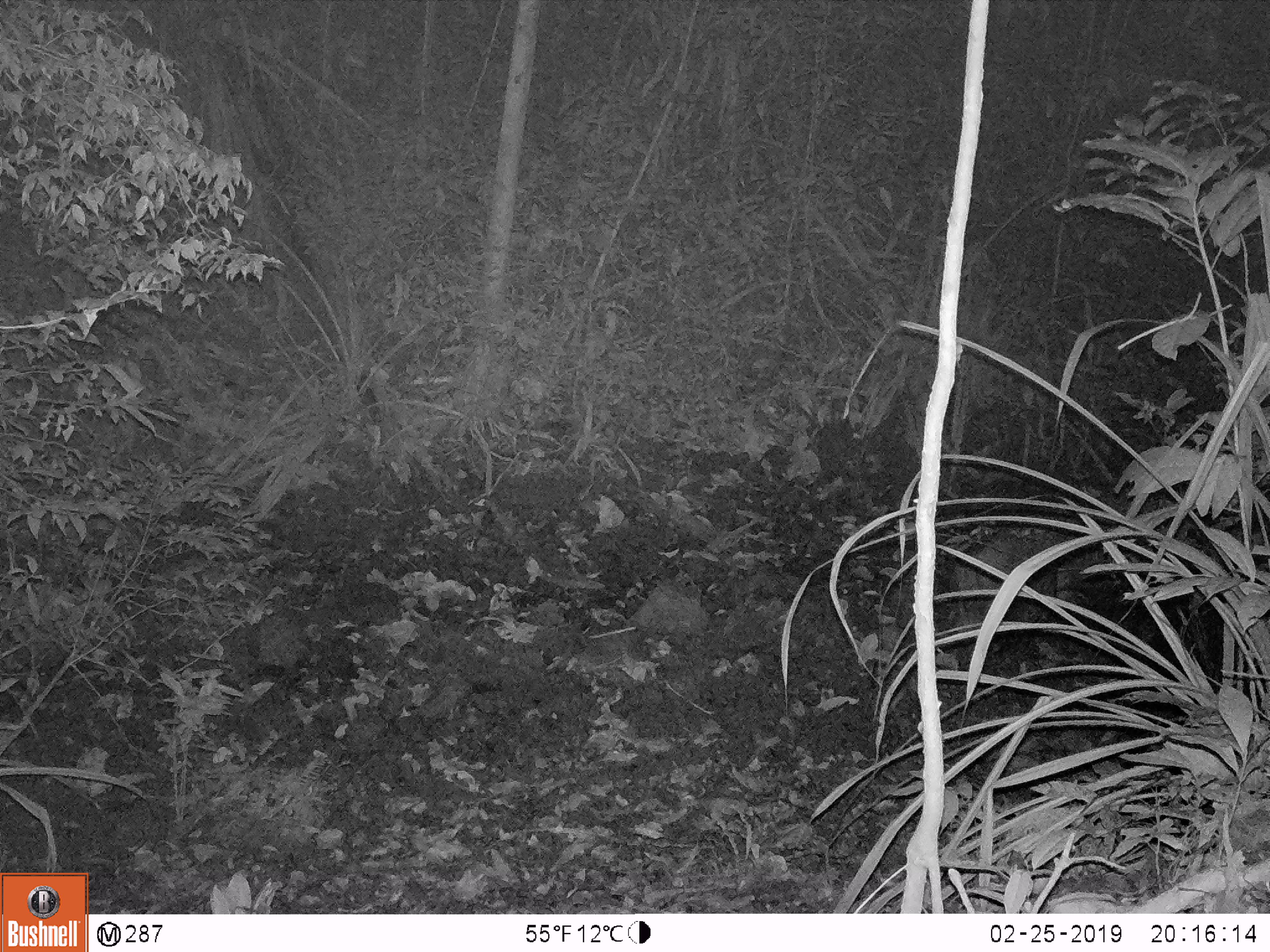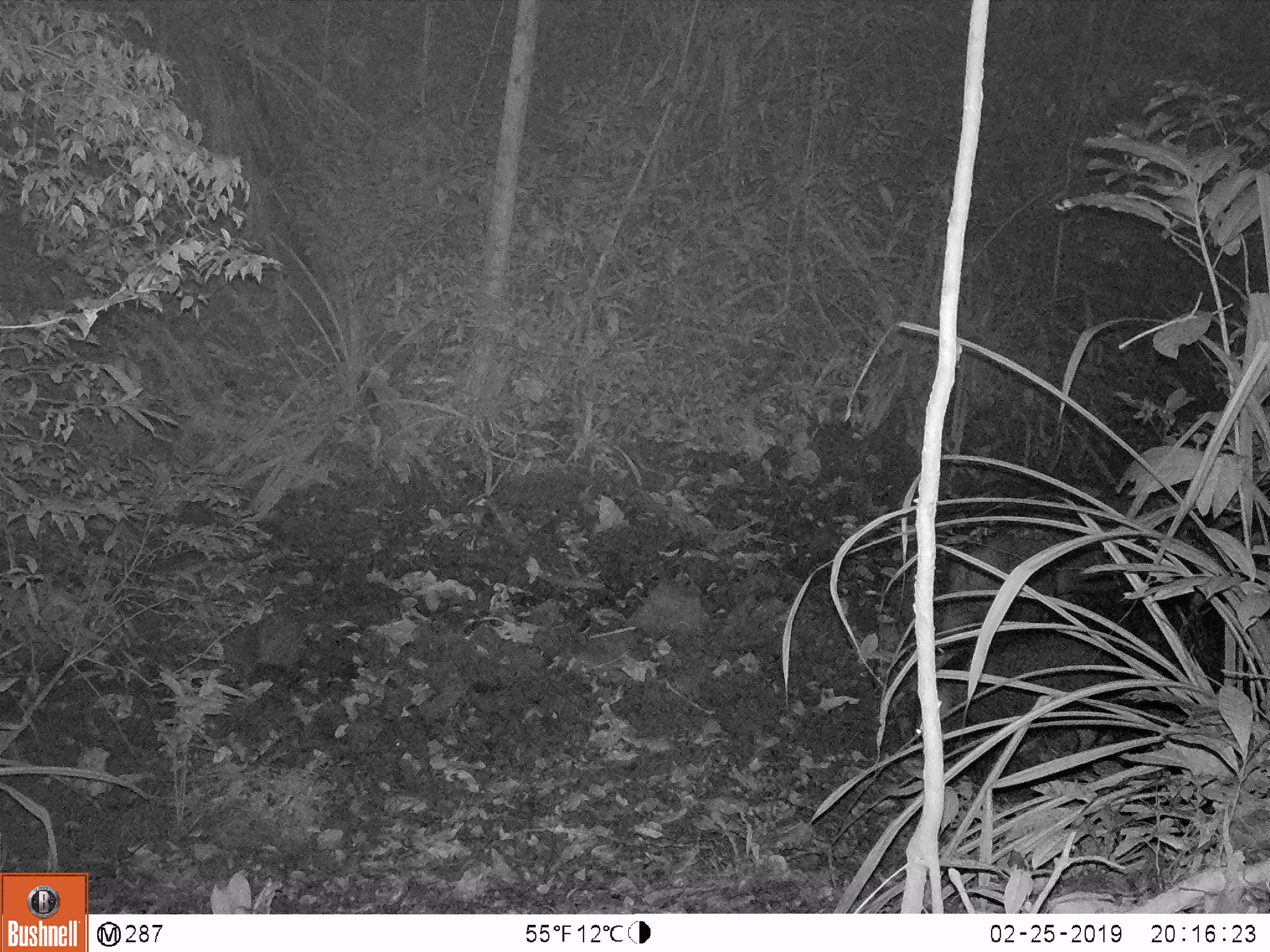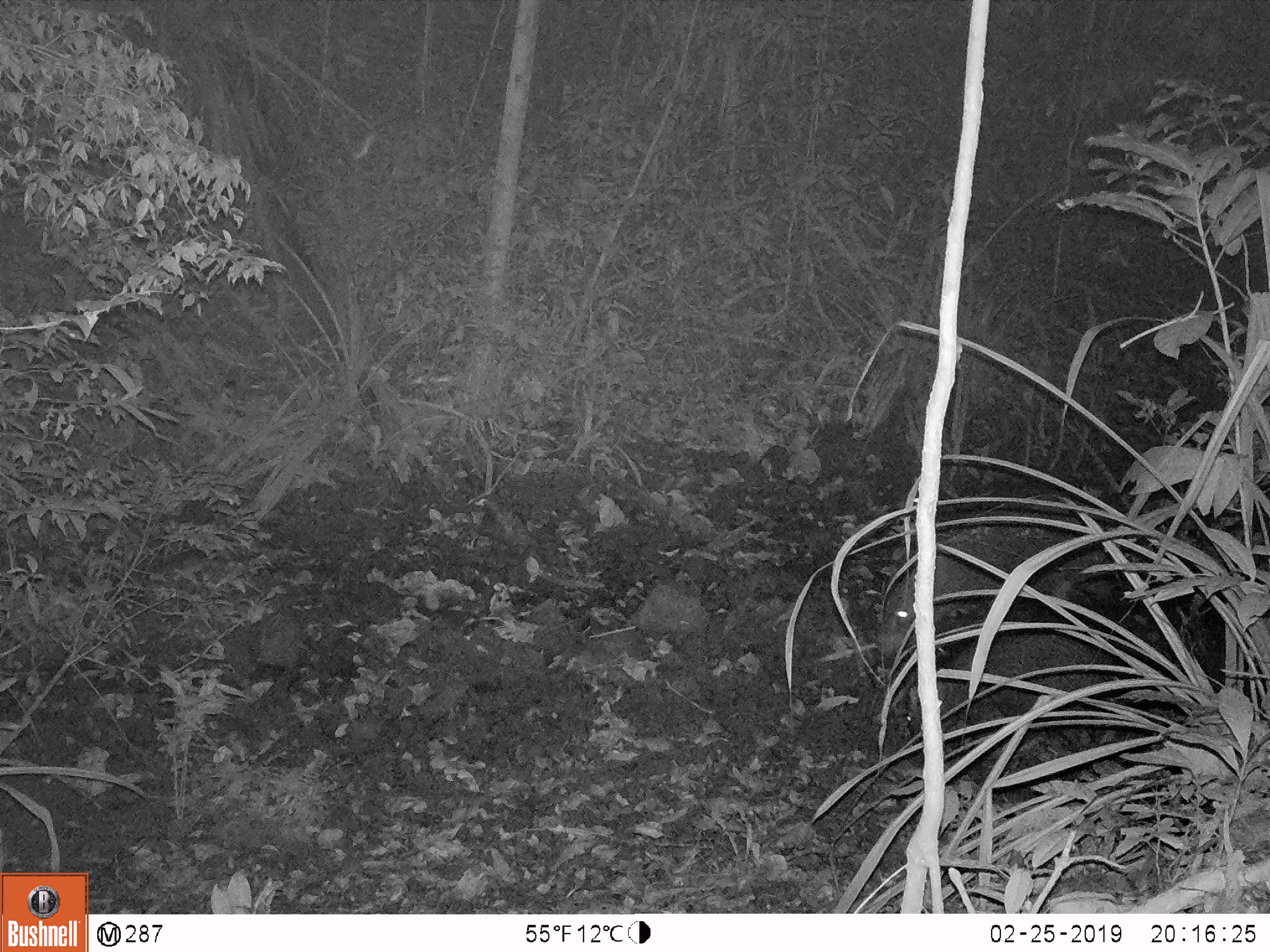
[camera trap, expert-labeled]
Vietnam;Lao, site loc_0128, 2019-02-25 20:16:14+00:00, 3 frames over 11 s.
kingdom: Animalia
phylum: Chordata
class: Mammalia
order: Artiodactyla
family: Suidae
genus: Sus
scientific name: Sus scrofa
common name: eurasian wild pig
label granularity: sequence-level